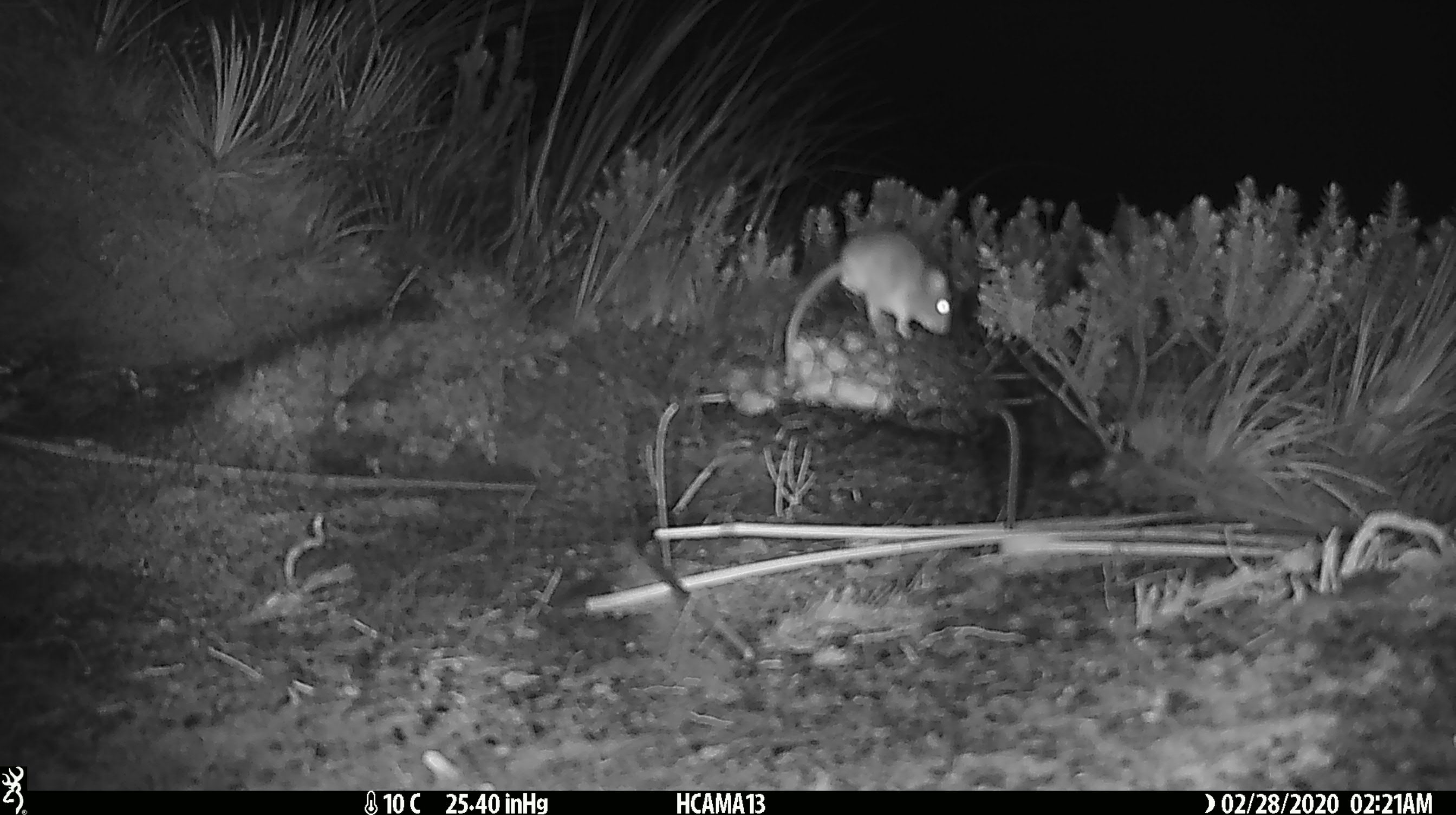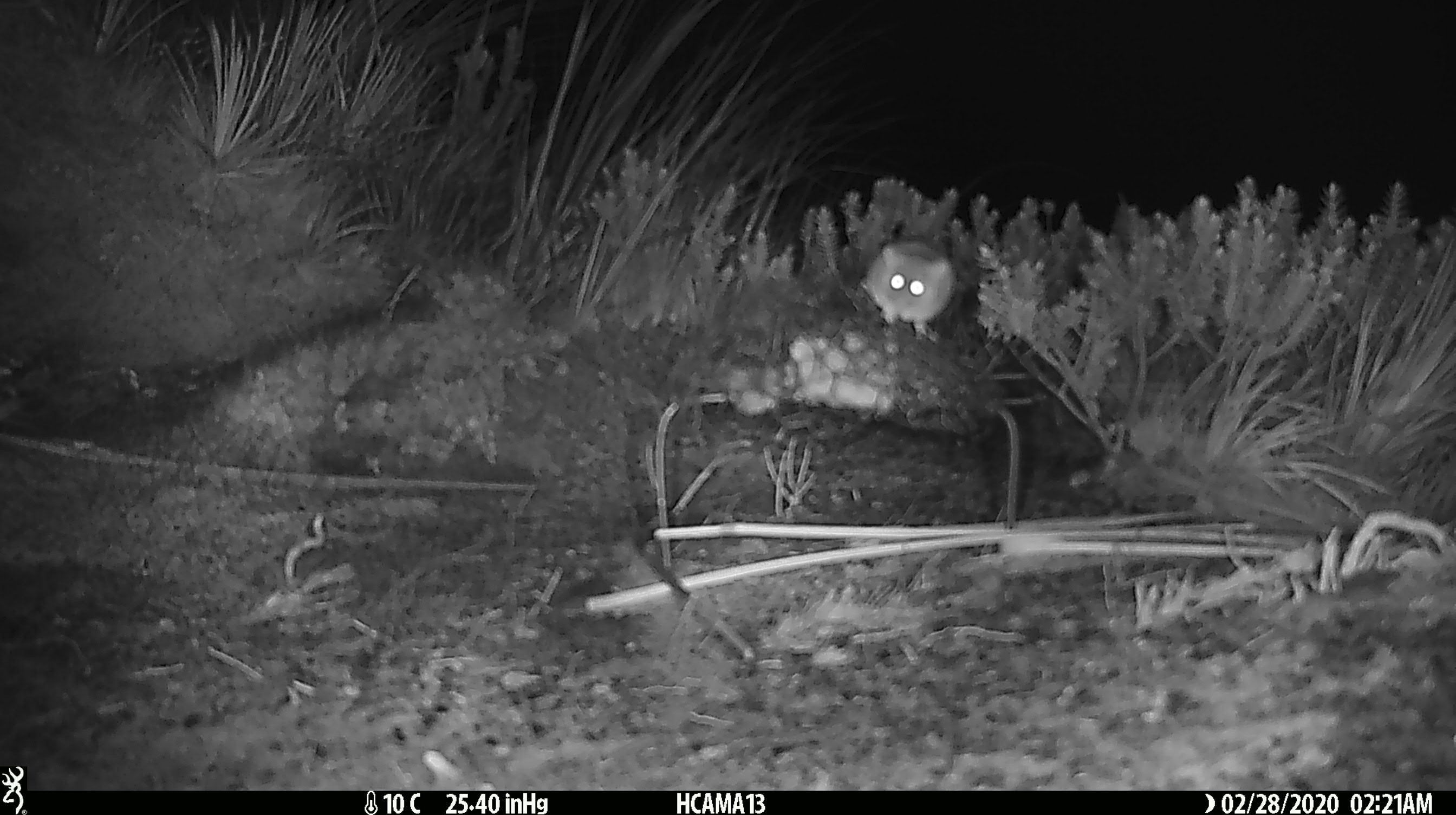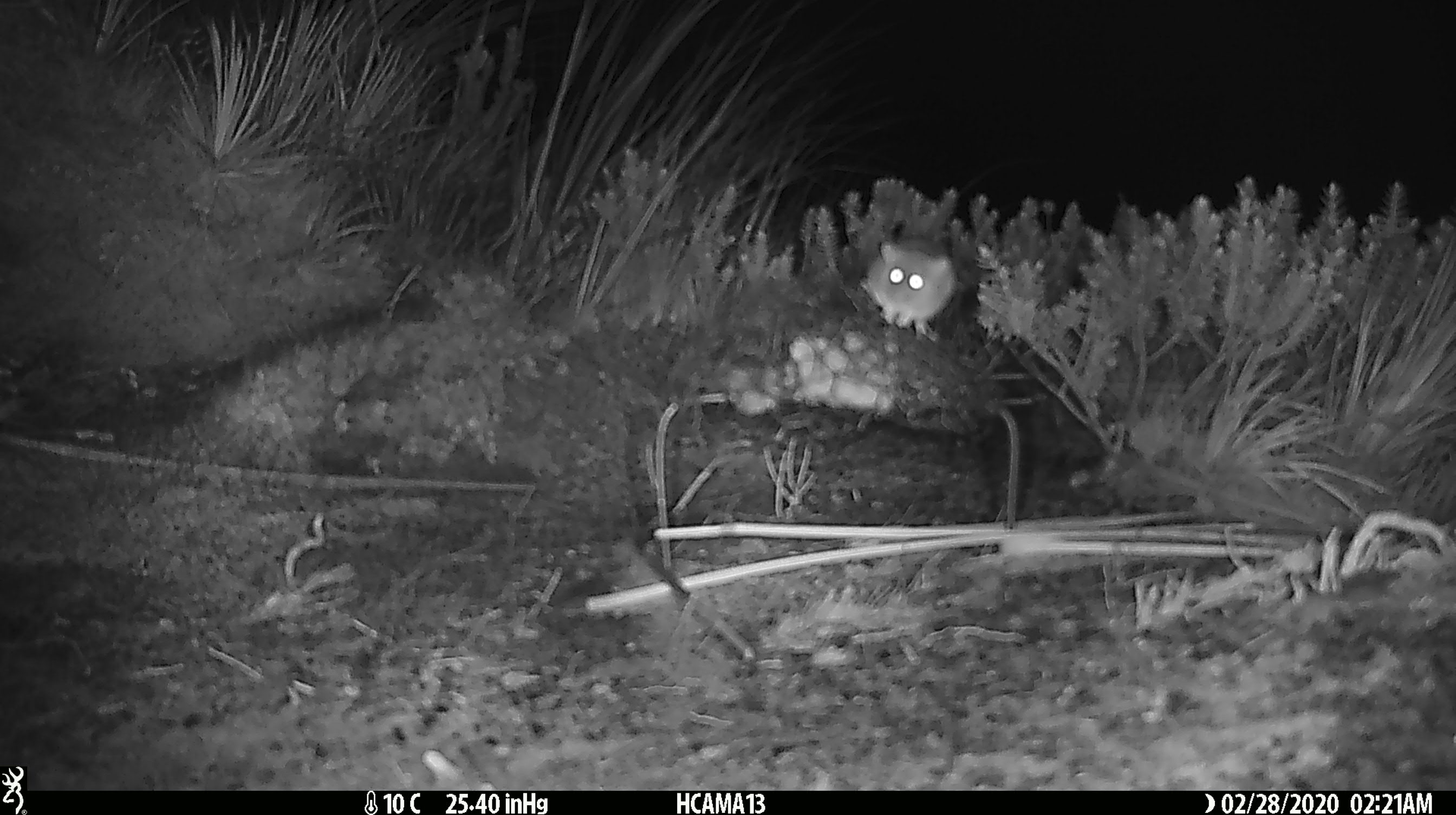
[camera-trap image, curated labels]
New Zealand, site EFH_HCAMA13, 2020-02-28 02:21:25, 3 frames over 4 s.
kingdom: Animalia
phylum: Chordata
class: Mammalia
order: Rodentia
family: Muridae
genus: Mus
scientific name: Mus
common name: mouse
Mouse (Mus).